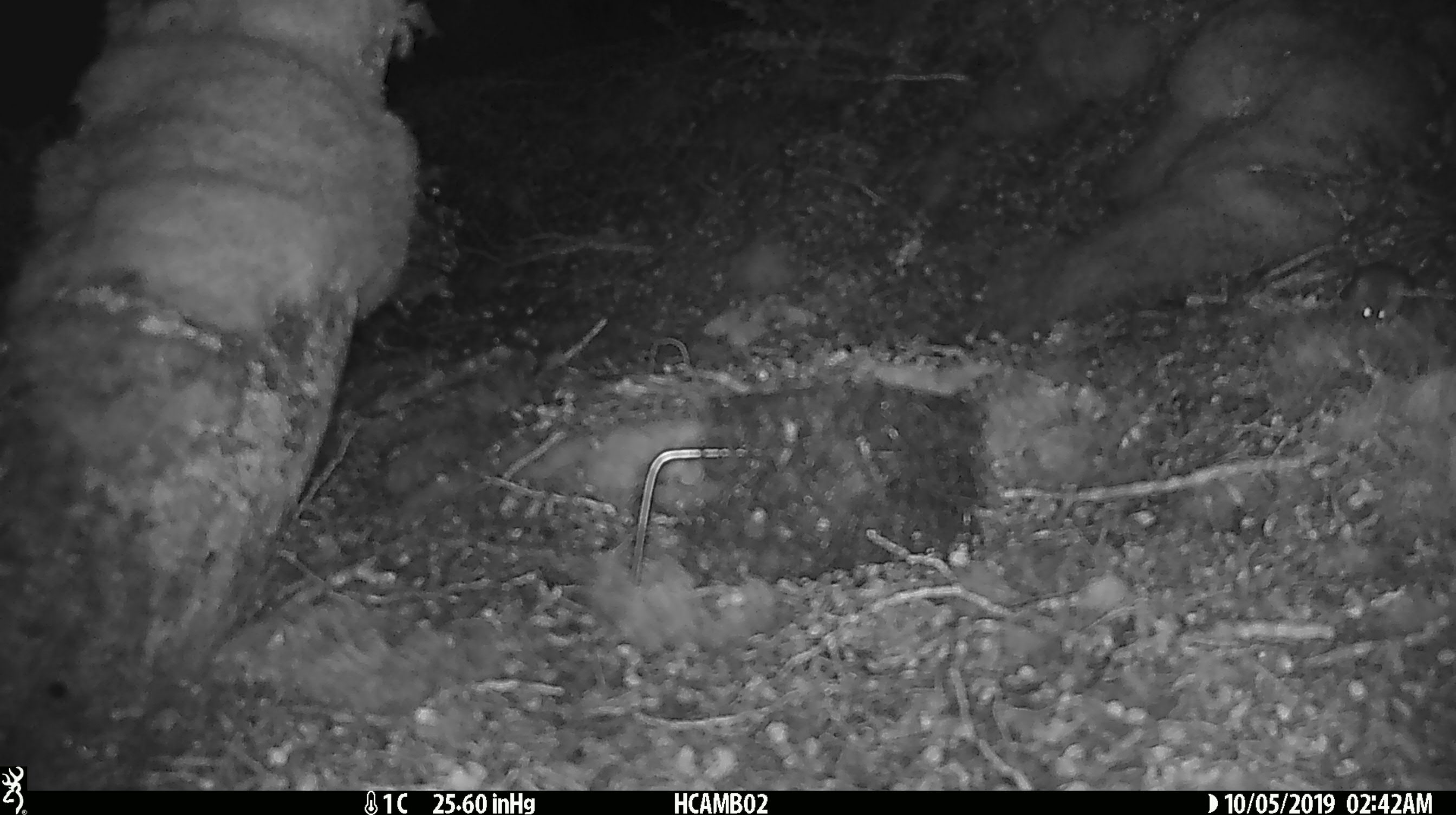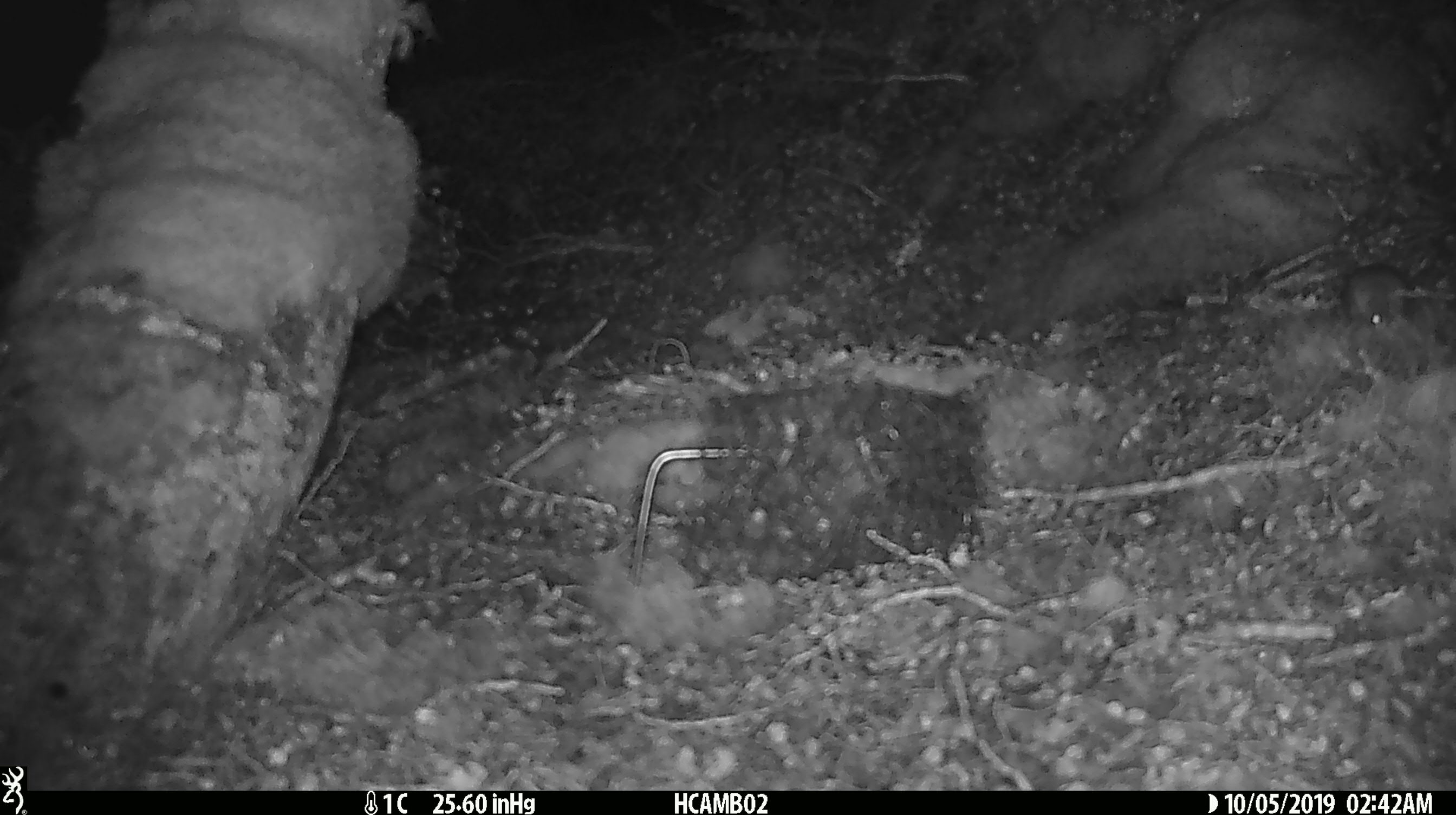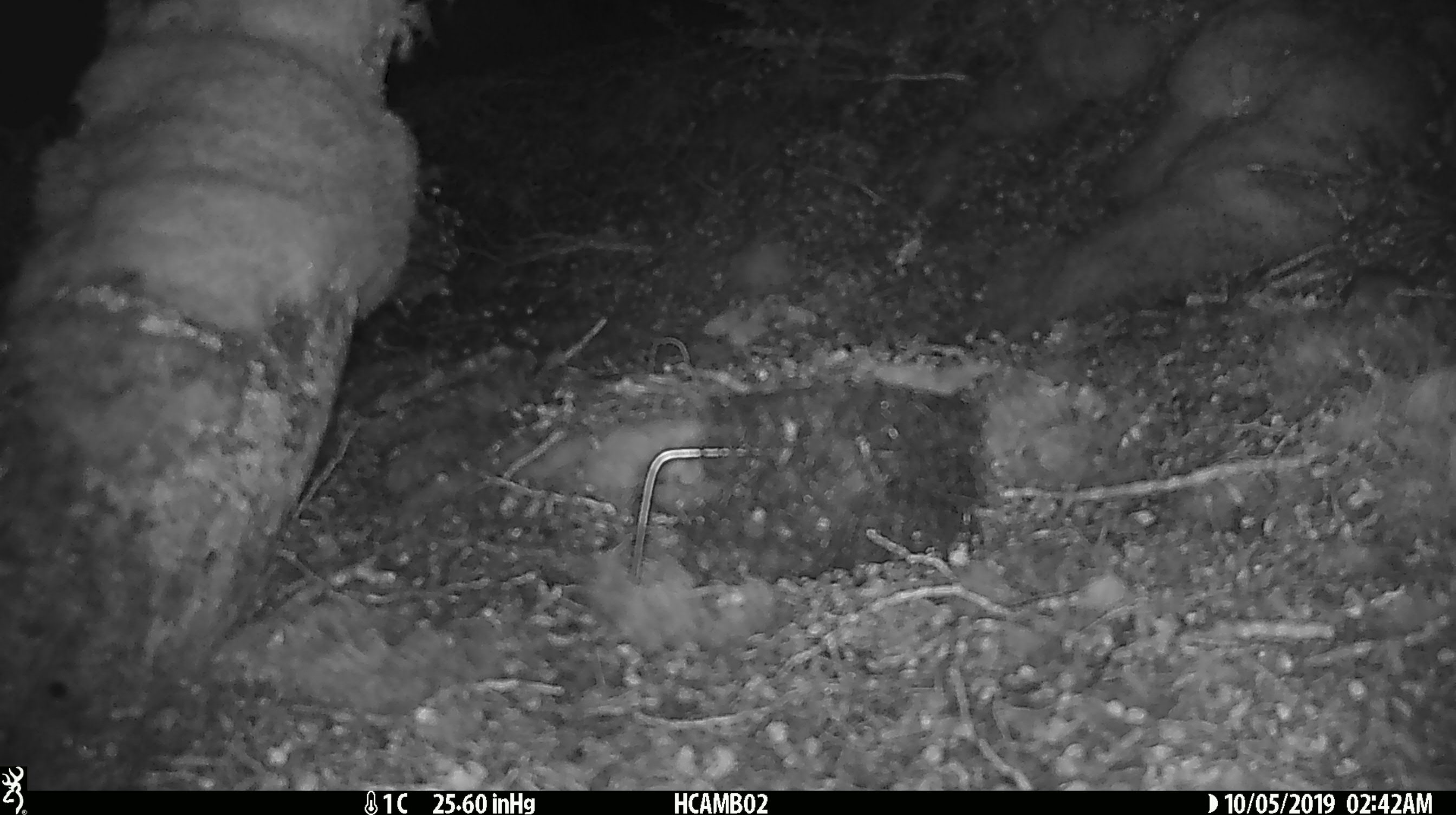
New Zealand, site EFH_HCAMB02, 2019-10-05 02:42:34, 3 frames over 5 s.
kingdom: Animalia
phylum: Chordata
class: Mammalia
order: Rodentia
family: Muridae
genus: Mus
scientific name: Mus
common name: mouse